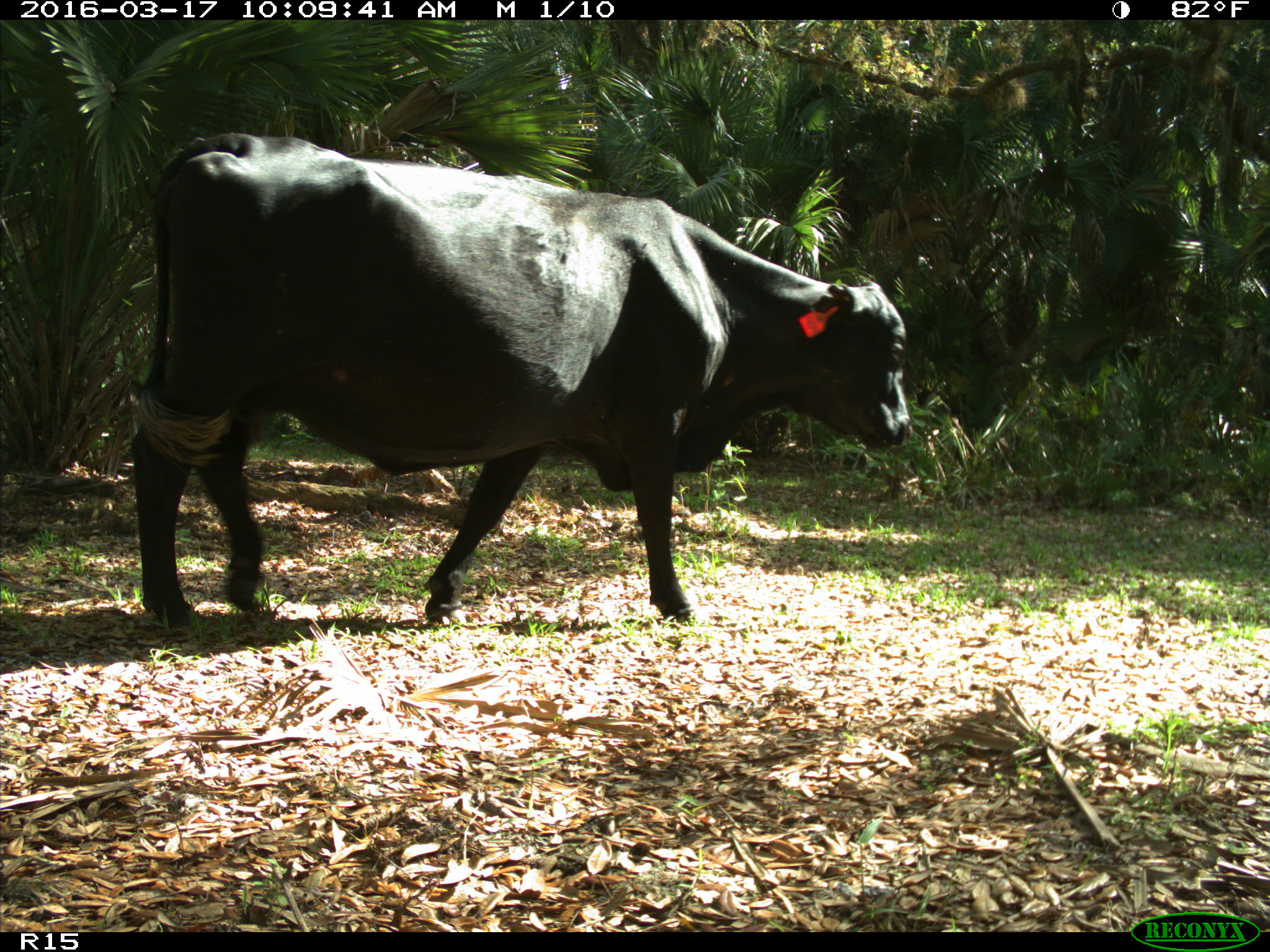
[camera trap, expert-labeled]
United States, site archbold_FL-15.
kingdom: Animalia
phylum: Chordata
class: Mammalia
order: Artiodactyla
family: Bovidae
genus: Bos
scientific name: Bos taurus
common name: domestic cow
Bos taurus (domestic cow).